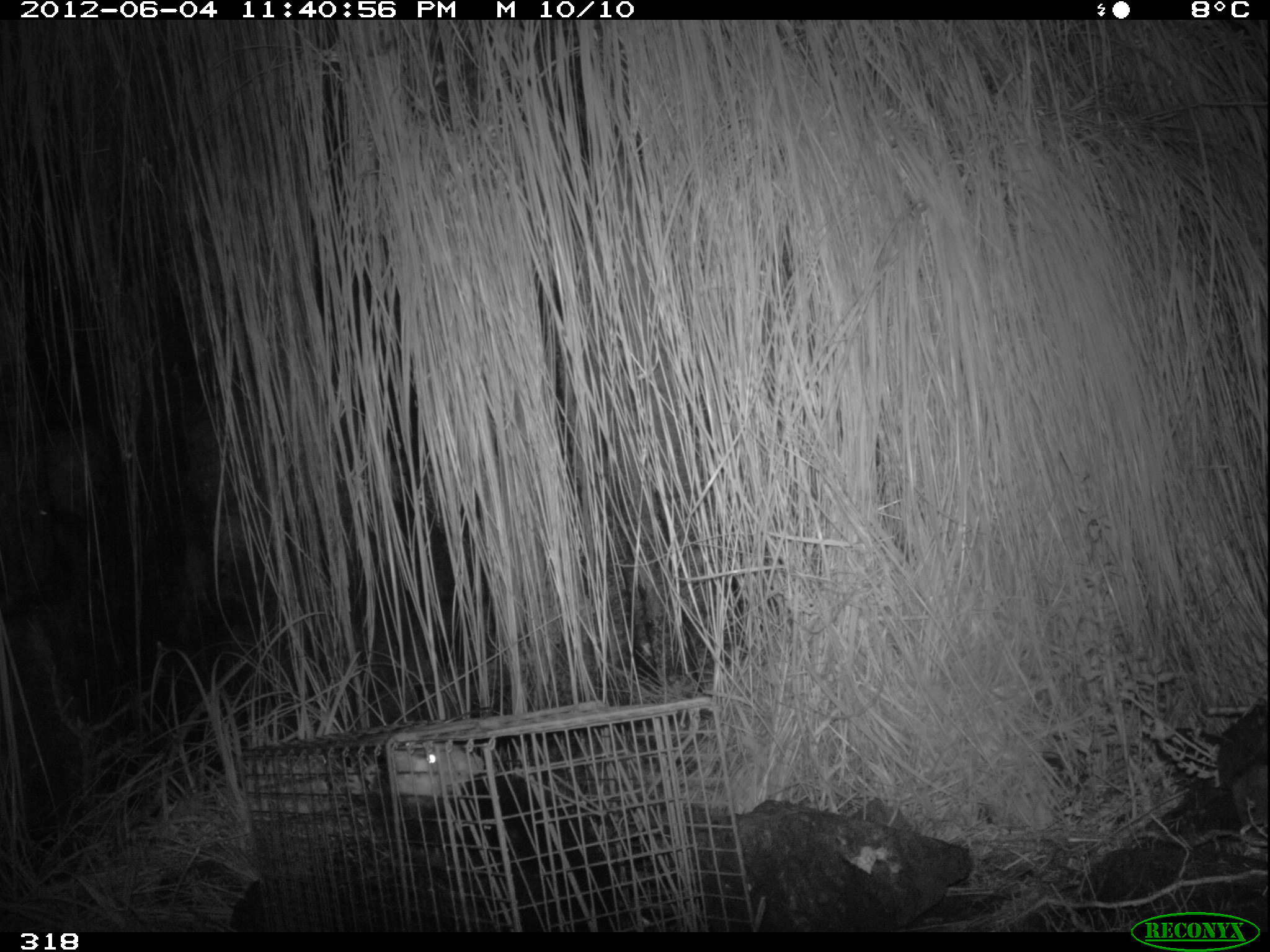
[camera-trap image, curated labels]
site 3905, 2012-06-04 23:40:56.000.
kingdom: Animalia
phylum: Chordata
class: Mammalia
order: Didelphimorphia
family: Didelphidae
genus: Didelphis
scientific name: Didelphis pernigra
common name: andean white-eared opossum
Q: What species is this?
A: Didelphis pernigra (andean white-eared opossum).